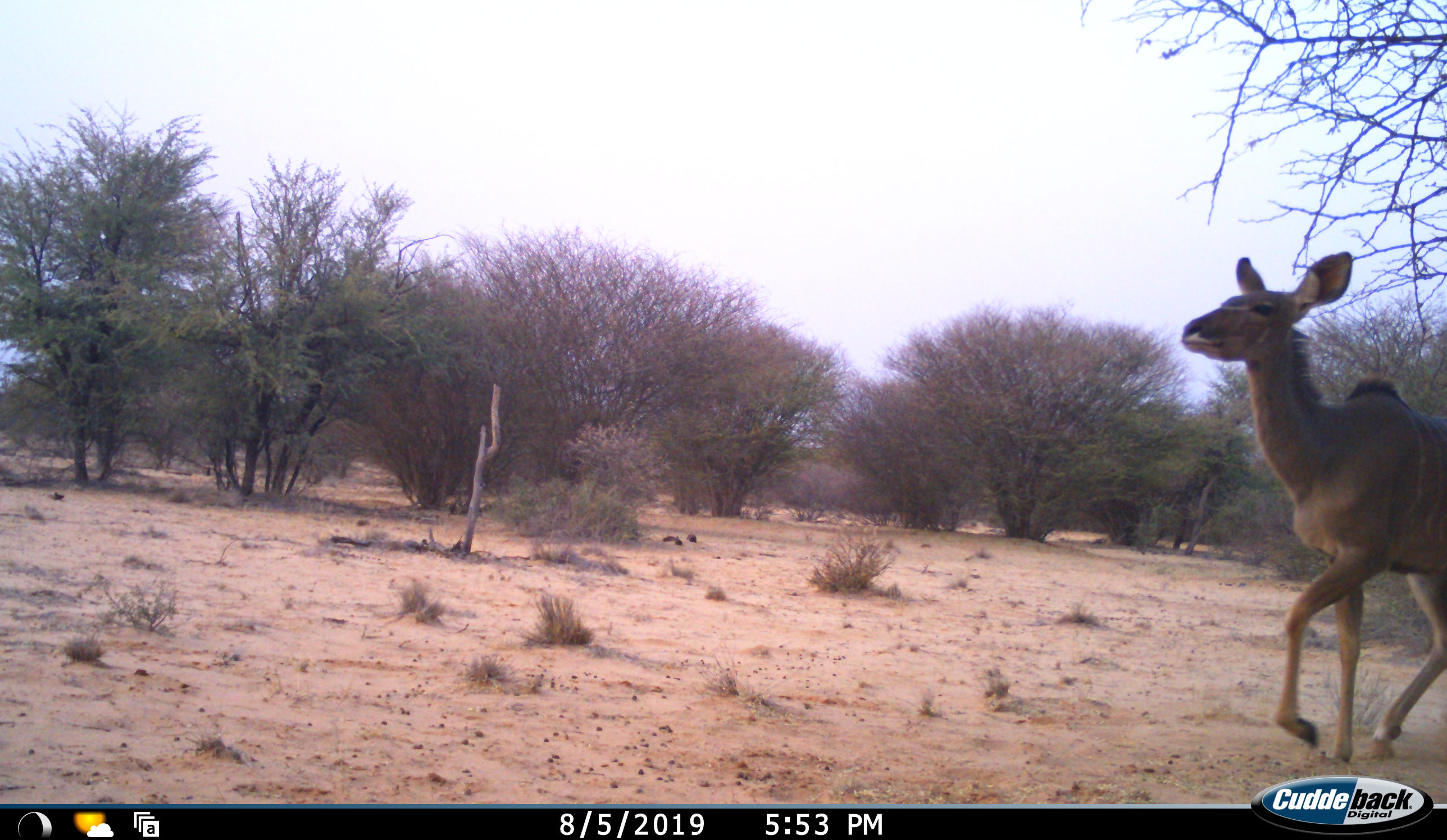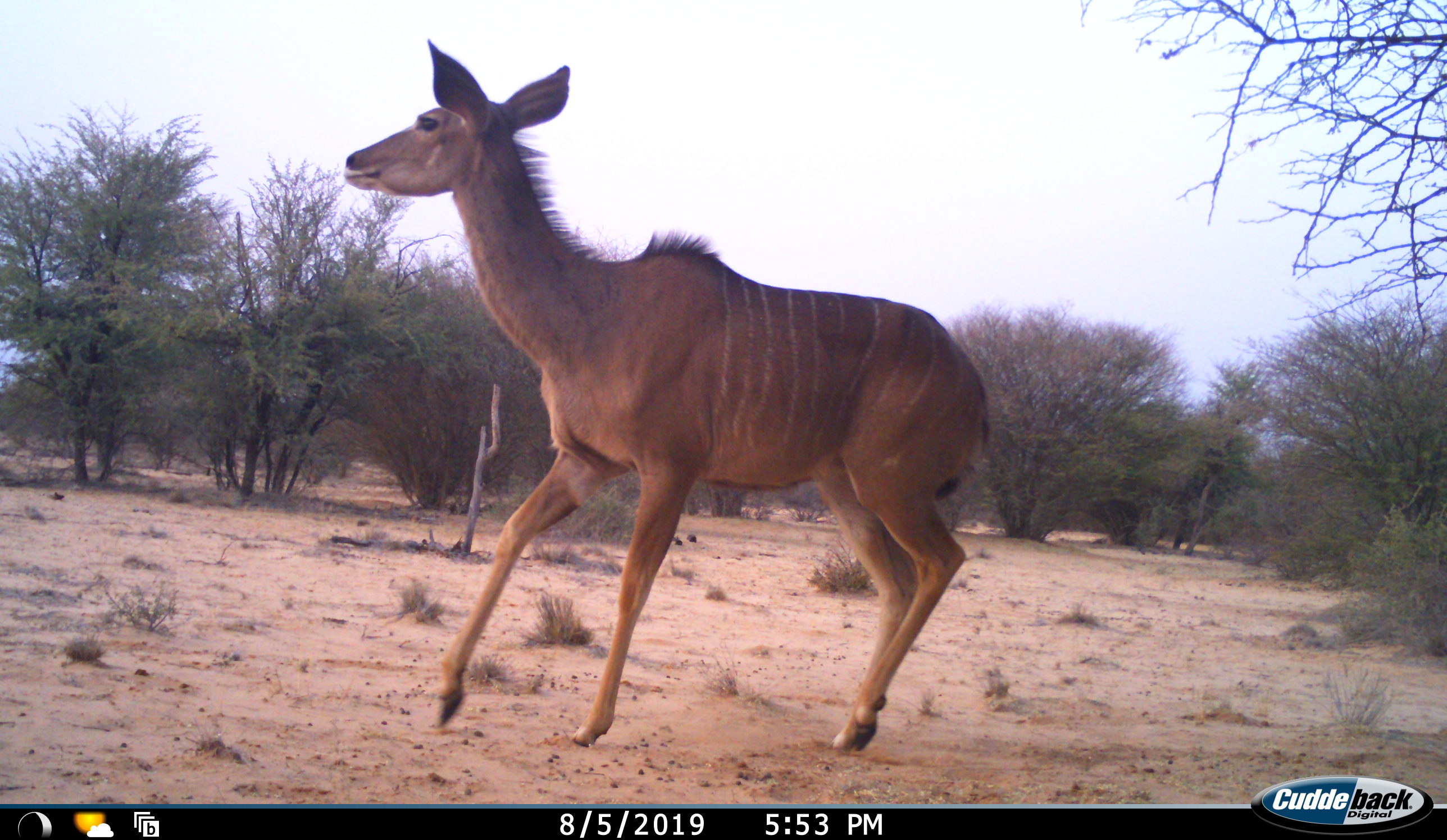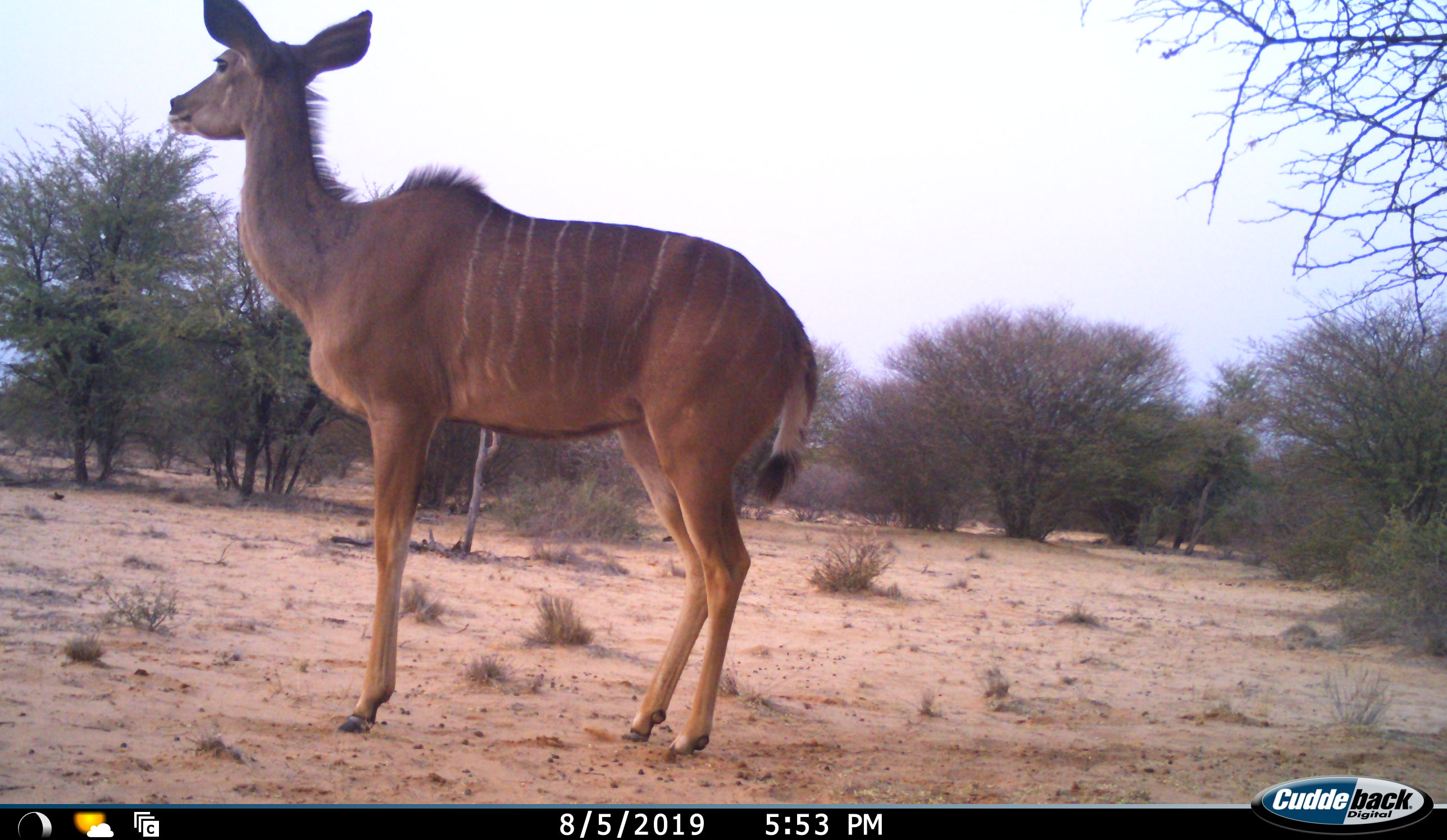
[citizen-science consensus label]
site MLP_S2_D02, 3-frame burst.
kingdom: Animalia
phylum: Chordata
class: Mammalia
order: Artiodactyla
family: Bovidae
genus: Tragelaphus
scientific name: Tragelaphus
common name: kudu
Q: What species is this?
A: Kudu (Tragelaphus).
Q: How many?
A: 1.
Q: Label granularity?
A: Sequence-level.